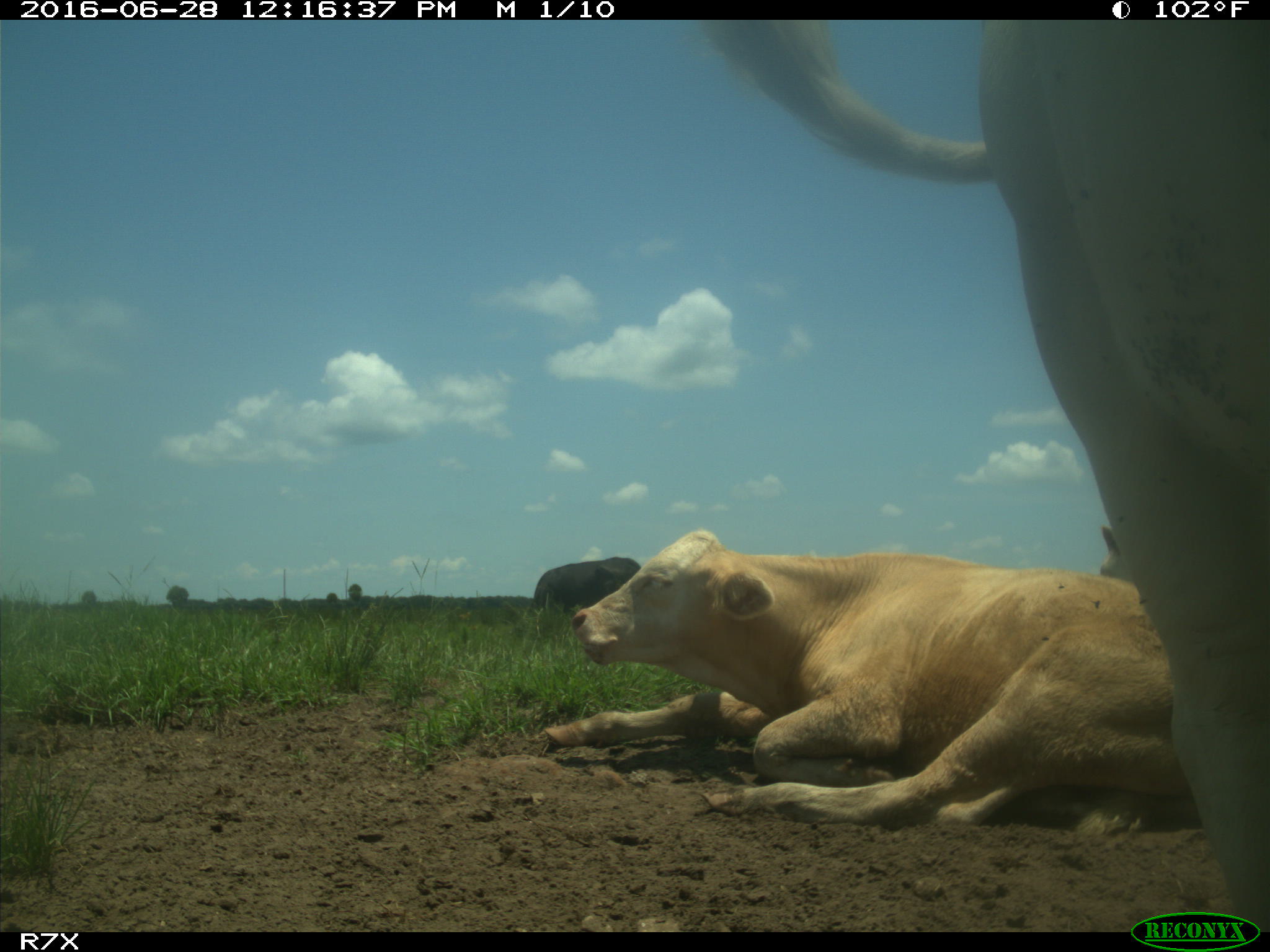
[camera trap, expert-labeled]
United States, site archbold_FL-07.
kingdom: Animalia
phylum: Chordata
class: Mammalia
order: Artiodactyla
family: Bovidae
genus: Bos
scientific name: Bos taurus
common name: domestic cow